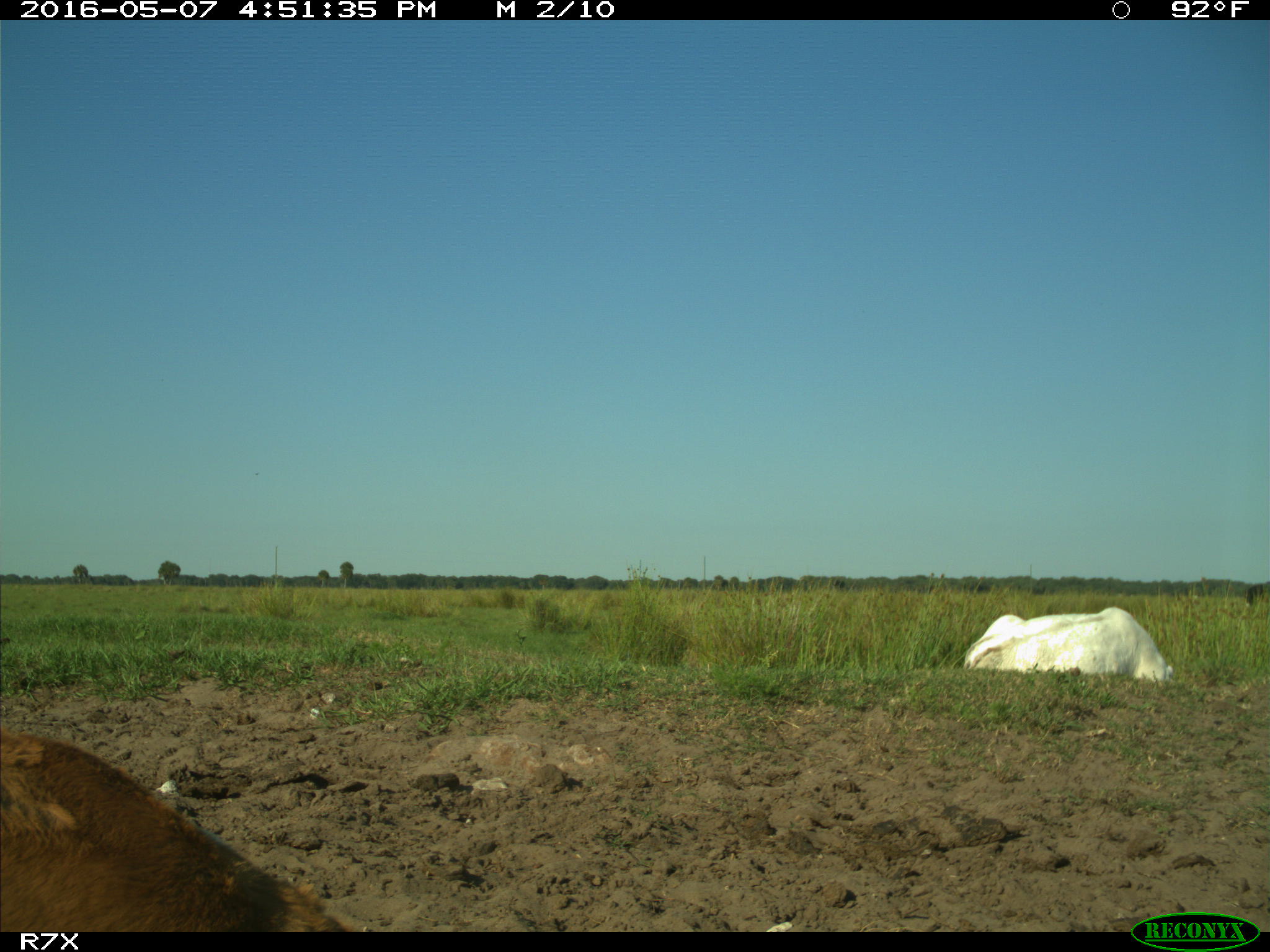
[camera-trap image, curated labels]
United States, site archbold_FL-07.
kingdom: Animalia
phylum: Chordata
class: Mammalia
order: Artiodactyla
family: Bovidae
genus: Bos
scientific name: Bos taurus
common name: domestic cow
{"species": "Bos taurus (domestic cow)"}